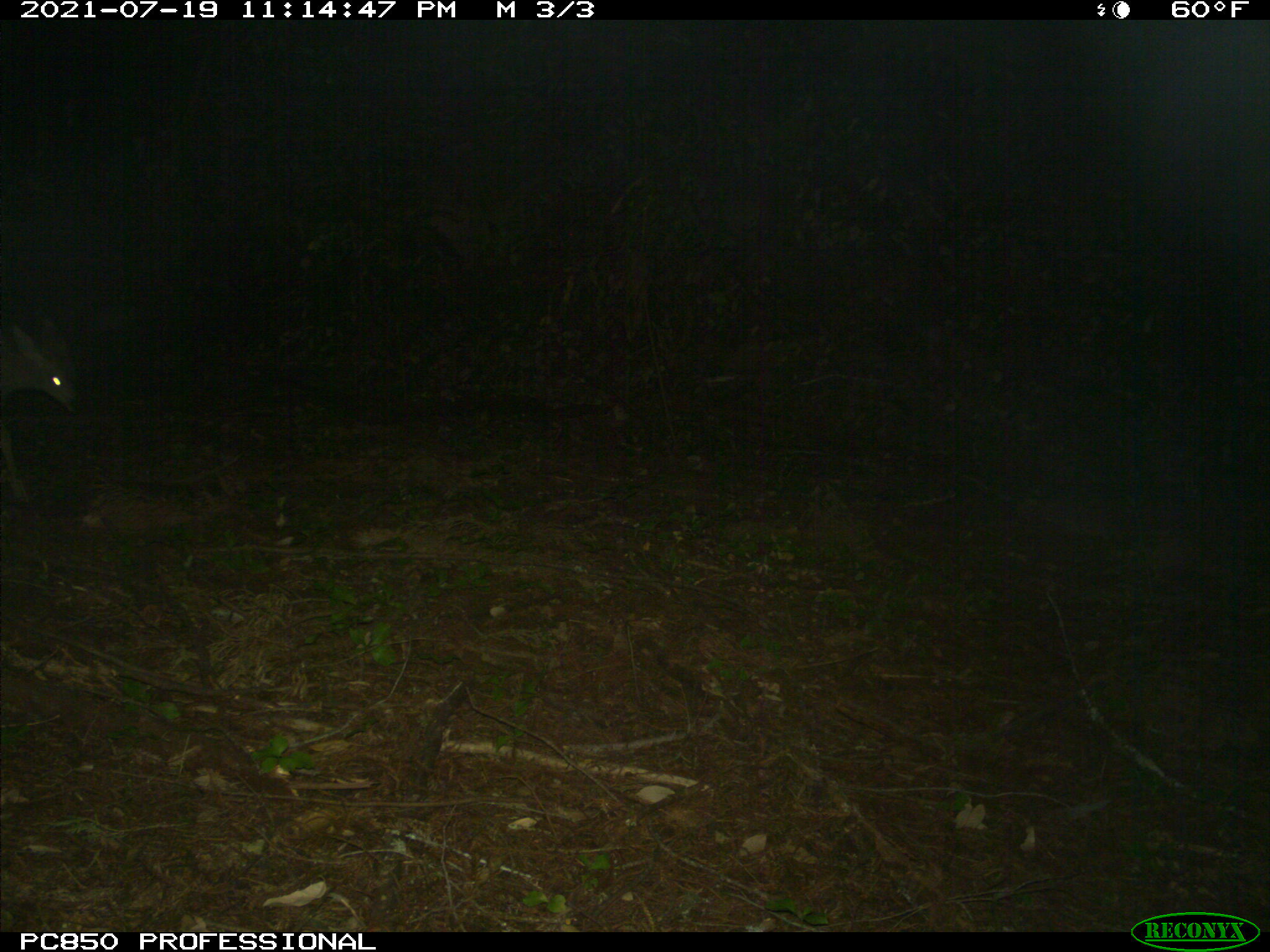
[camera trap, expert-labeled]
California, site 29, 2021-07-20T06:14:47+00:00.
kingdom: Animalia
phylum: Chordata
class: Mammalia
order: Artiodactyla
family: Cervidae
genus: Odocoileus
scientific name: Odocoileus hemionus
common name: mule deer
Mule deer (Odocoileus hemionus).